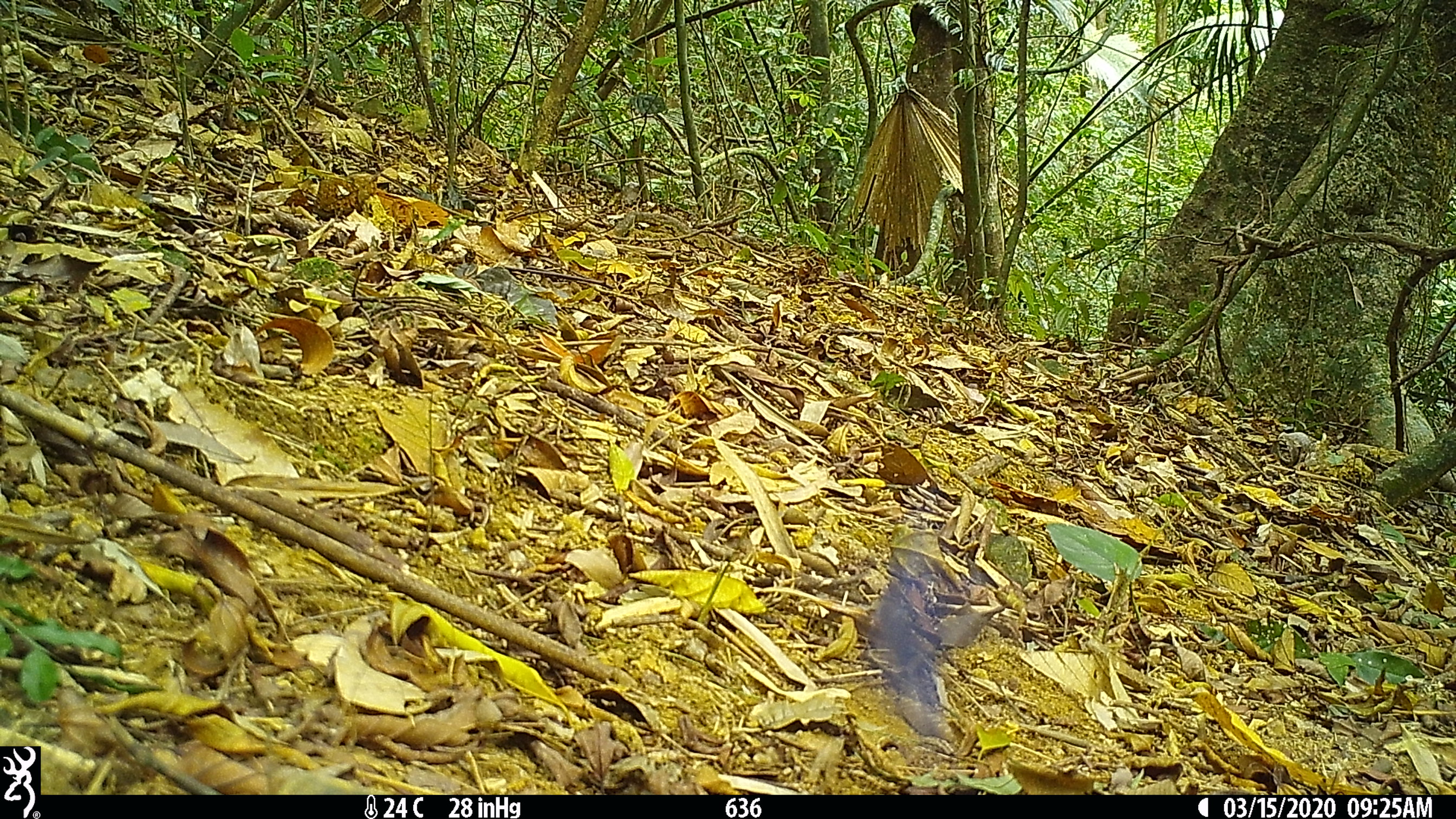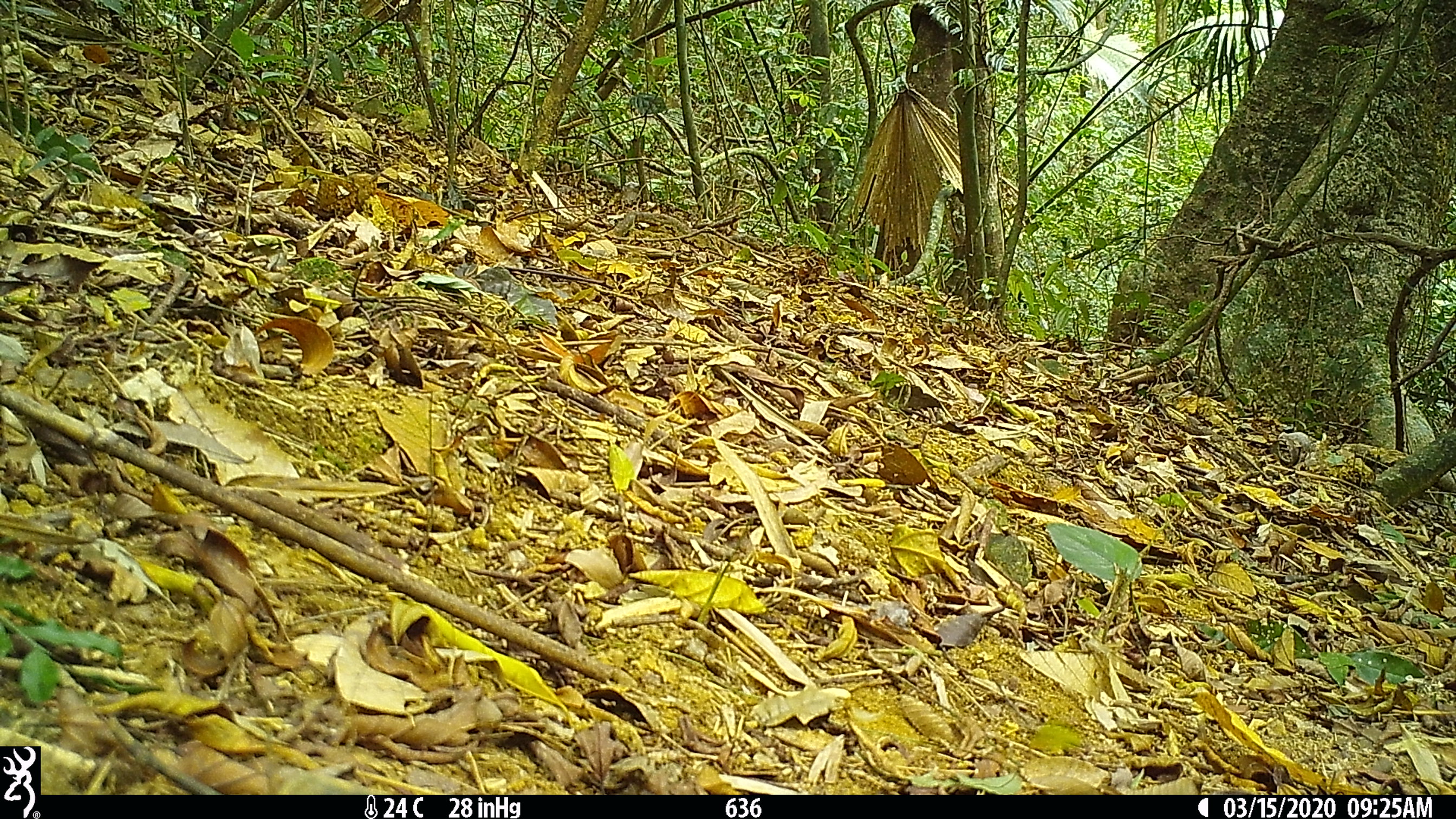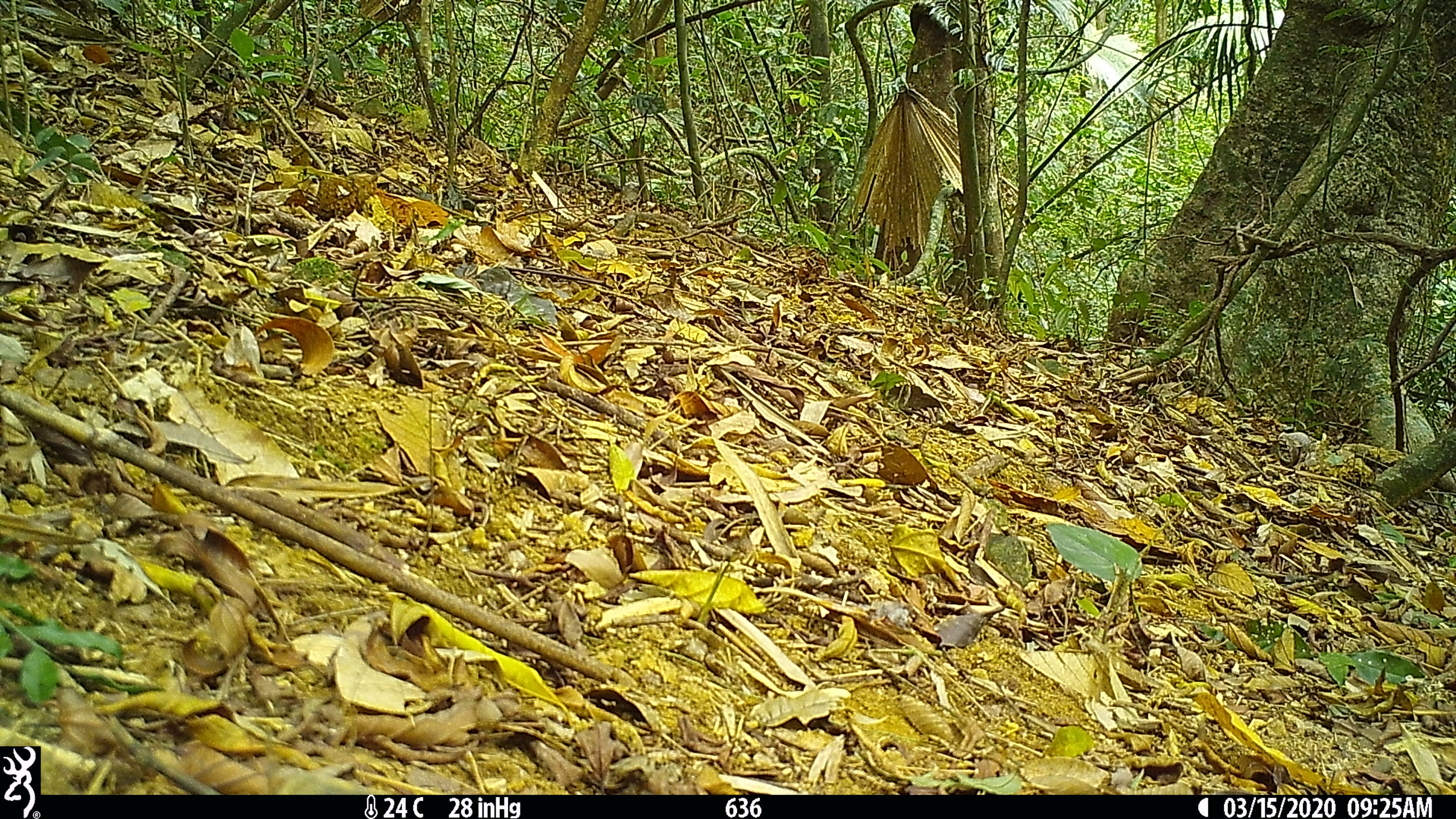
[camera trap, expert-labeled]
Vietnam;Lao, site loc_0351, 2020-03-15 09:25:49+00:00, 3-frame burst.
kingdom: Animalia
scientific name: Animalia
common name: animal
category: unidentified animal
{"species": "unidentified animal (animal) (Animalia)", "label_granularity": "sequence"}